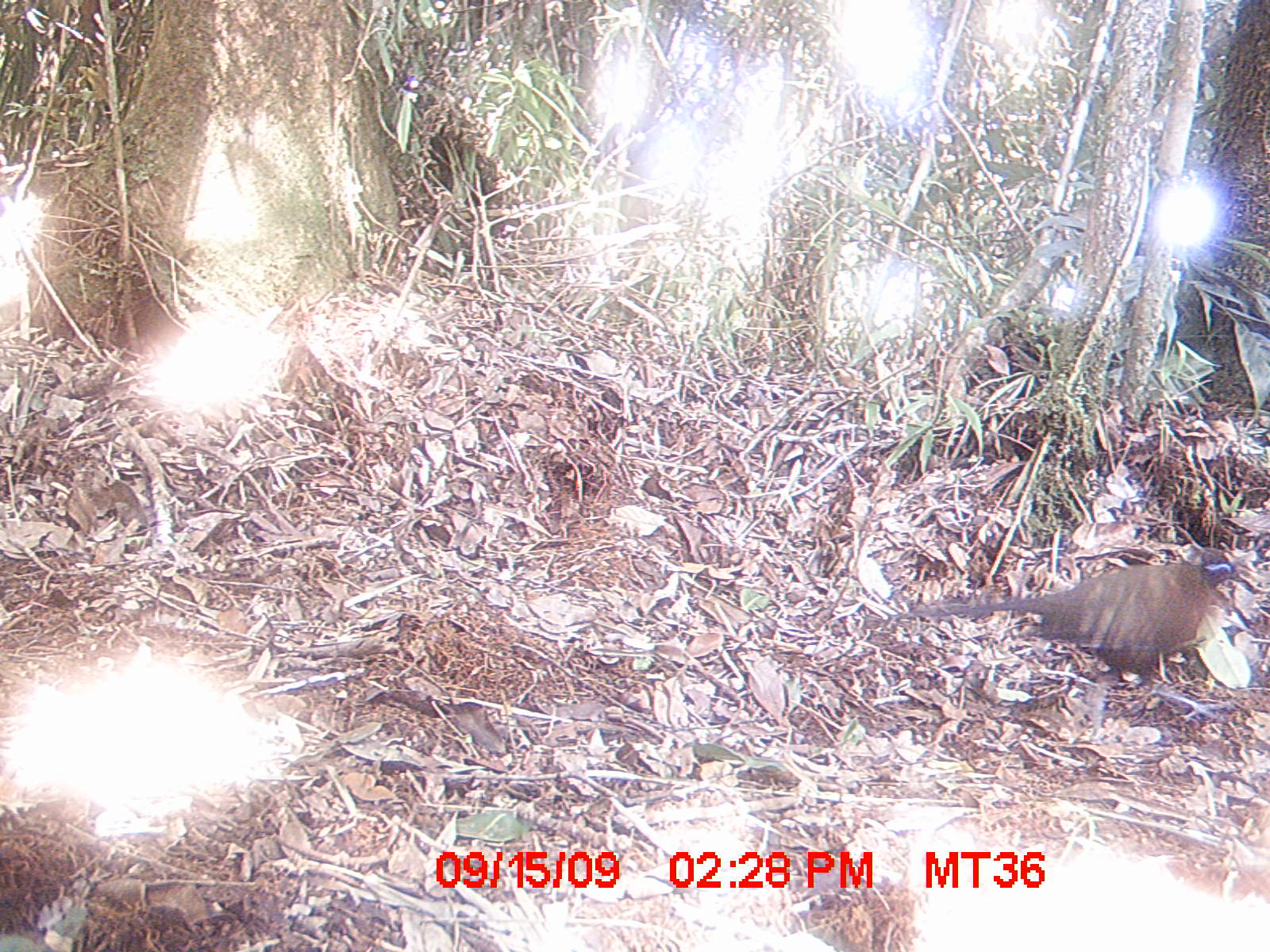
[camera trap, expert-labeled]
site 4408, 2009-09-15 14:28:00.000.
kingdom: Animalia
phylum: Chordata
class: Aves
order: Cuculiformes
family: Cuculidae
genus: Coua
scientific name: Coua serriana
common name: red-breasted coua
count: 1